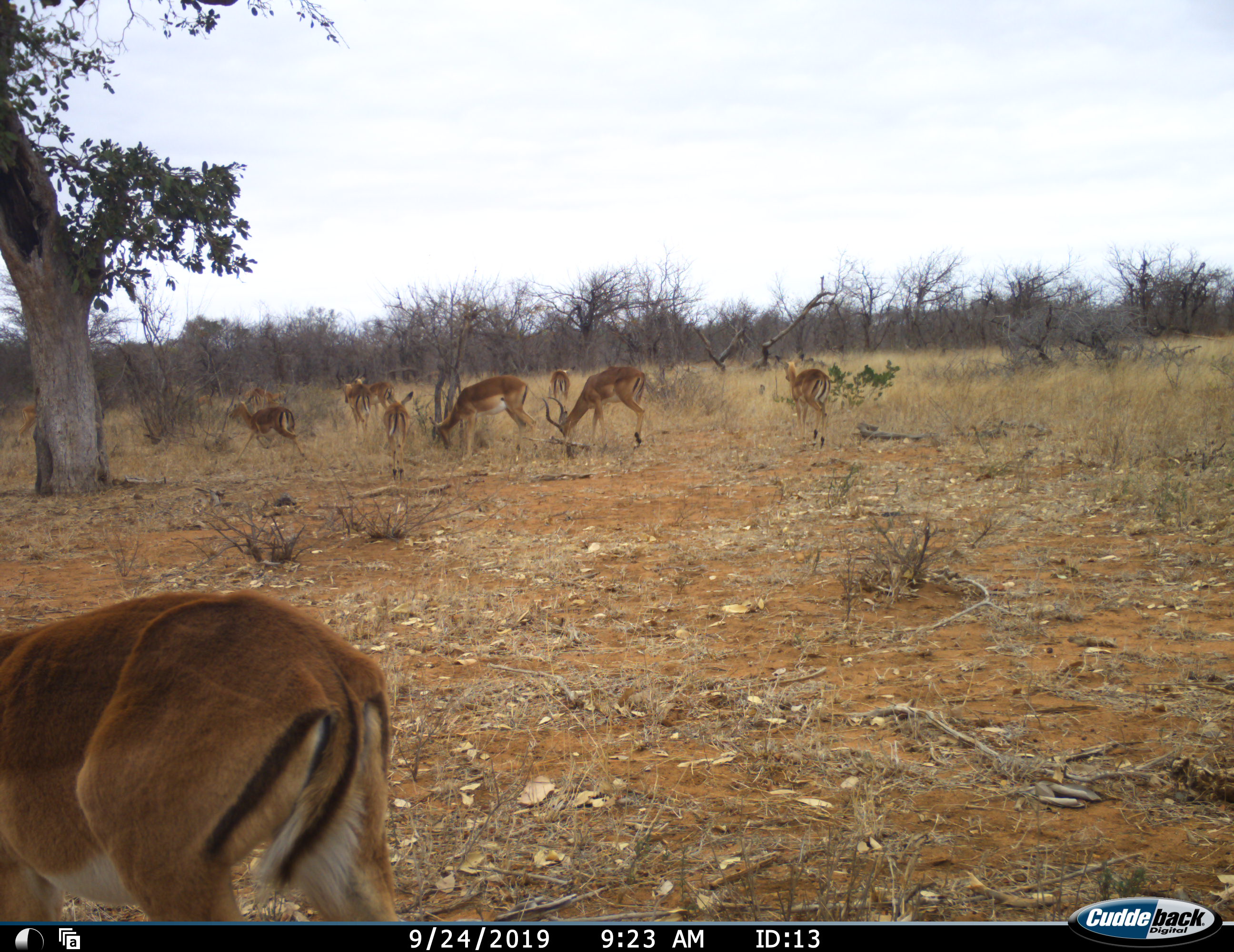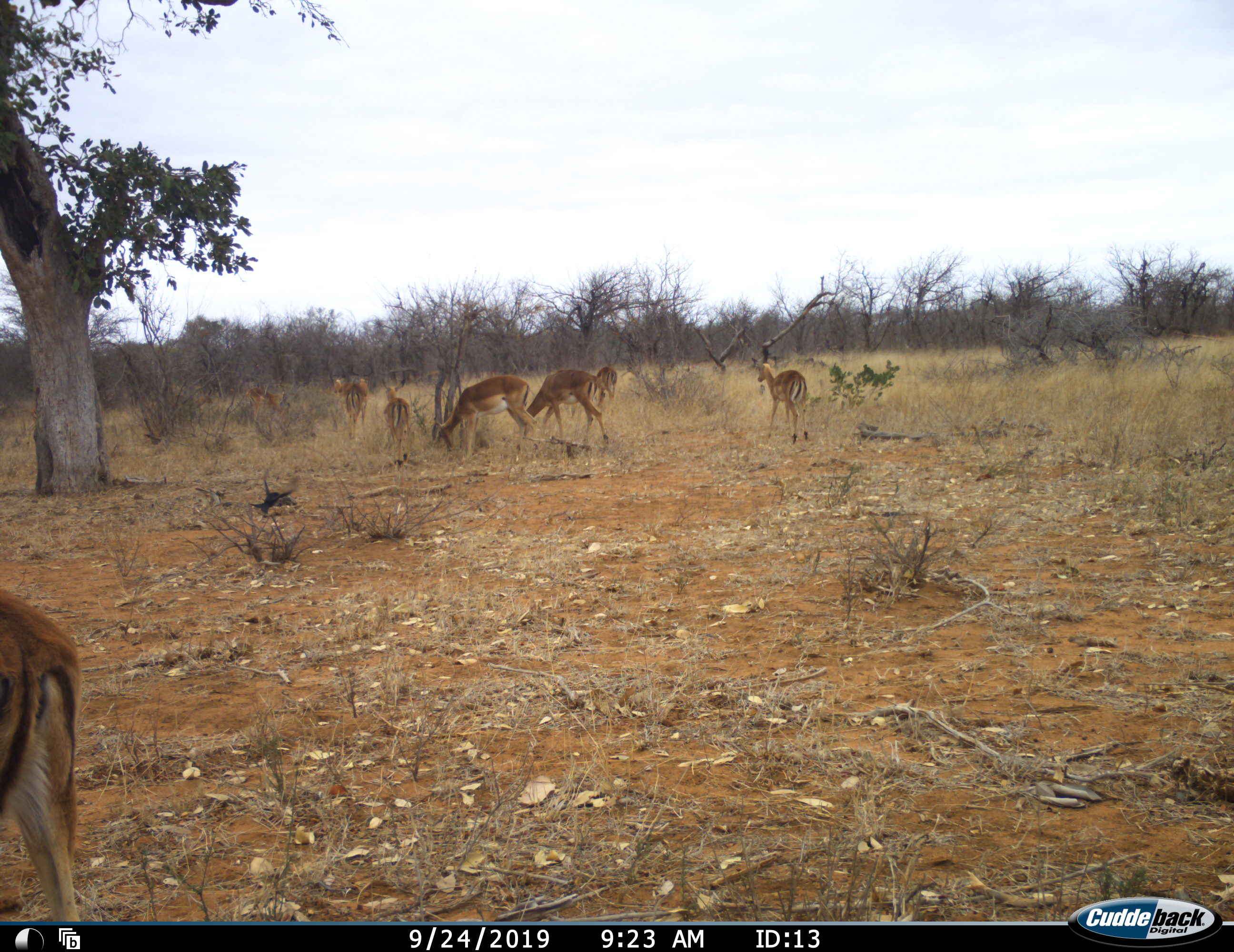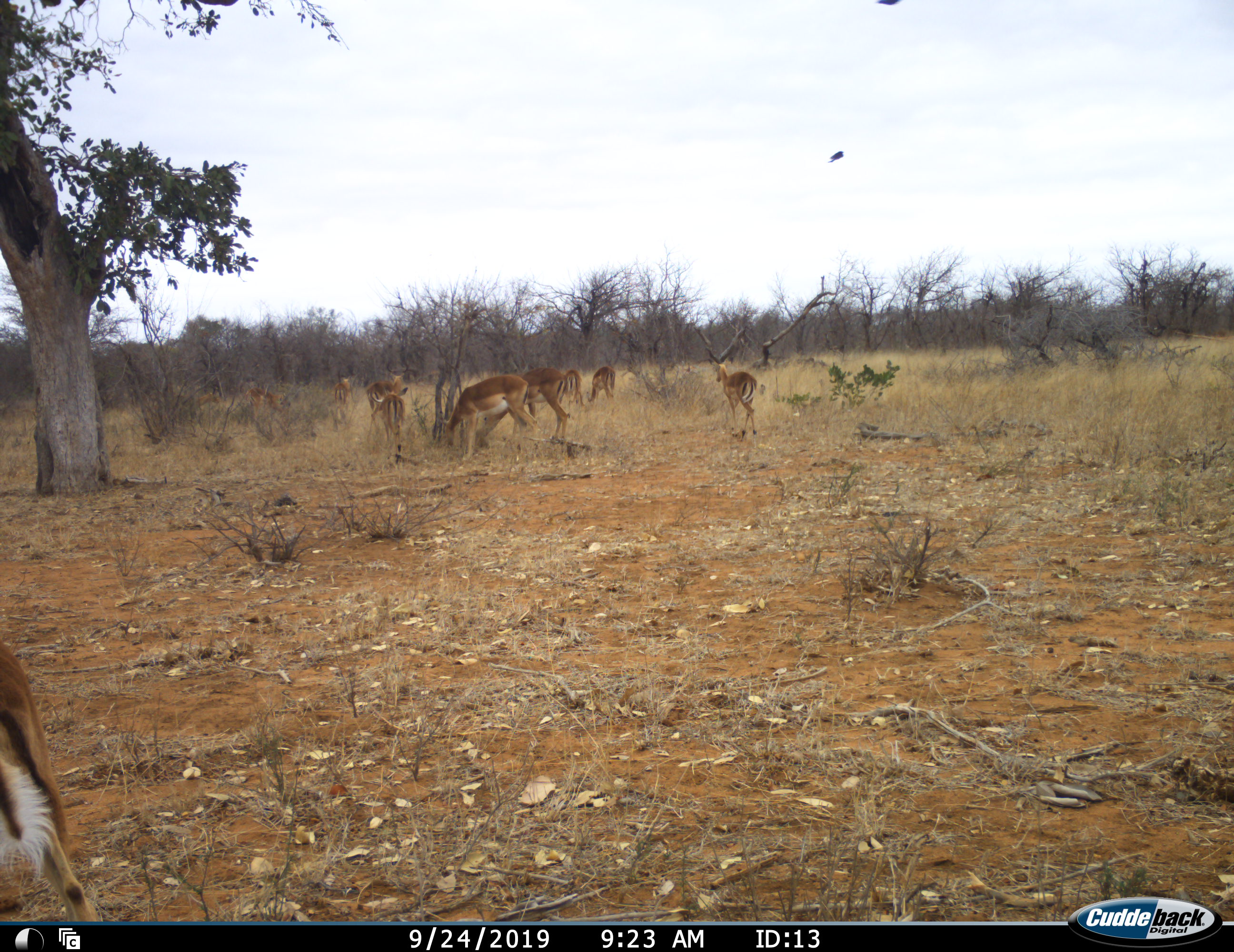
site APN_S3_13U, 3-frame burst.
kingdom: Animalia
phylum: Chordata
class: Mammalia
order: Artiodactyla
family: Bovidae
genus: Aepyceros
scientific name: Aepyceros melampus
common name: impala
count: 11-50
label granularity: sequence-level